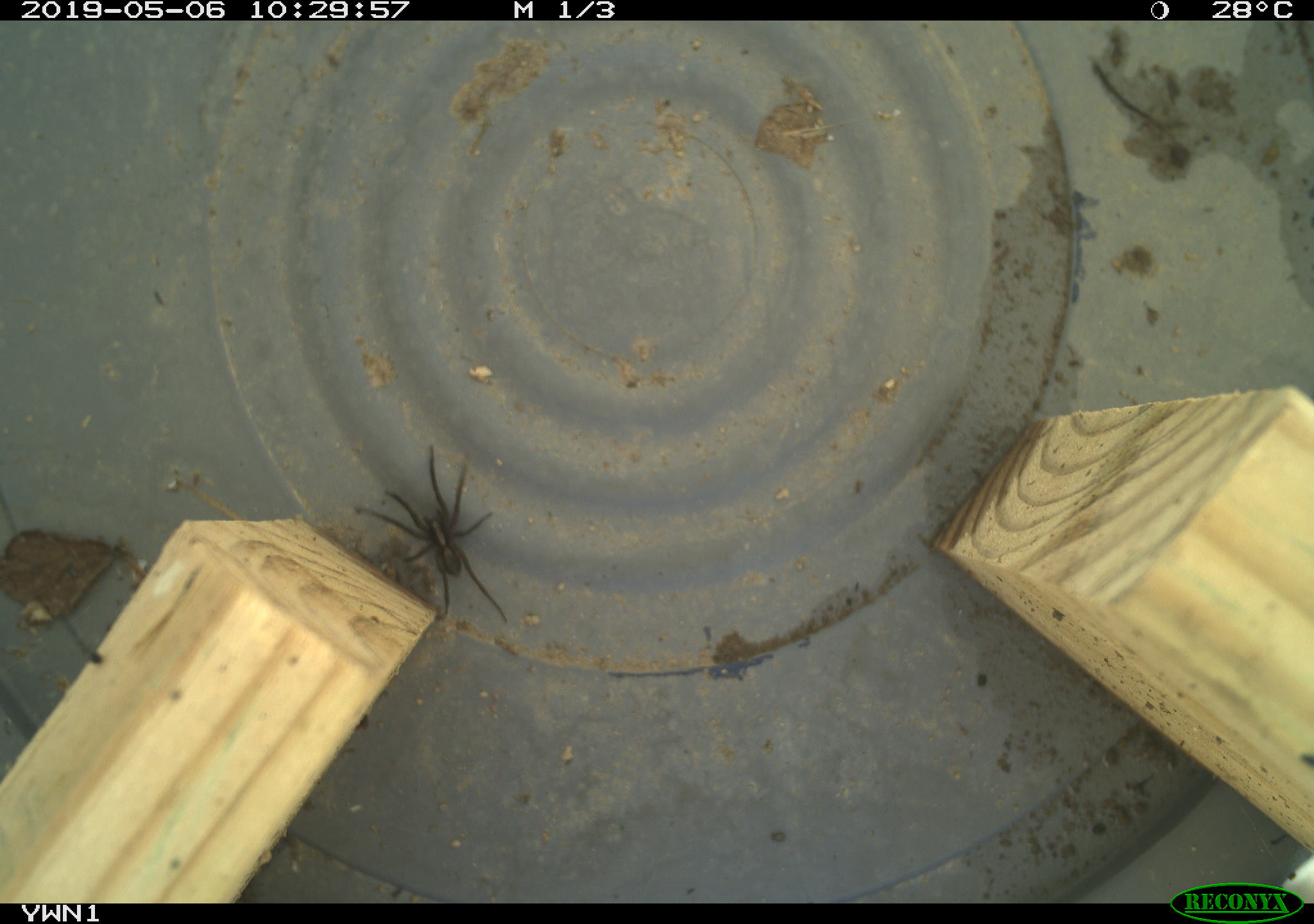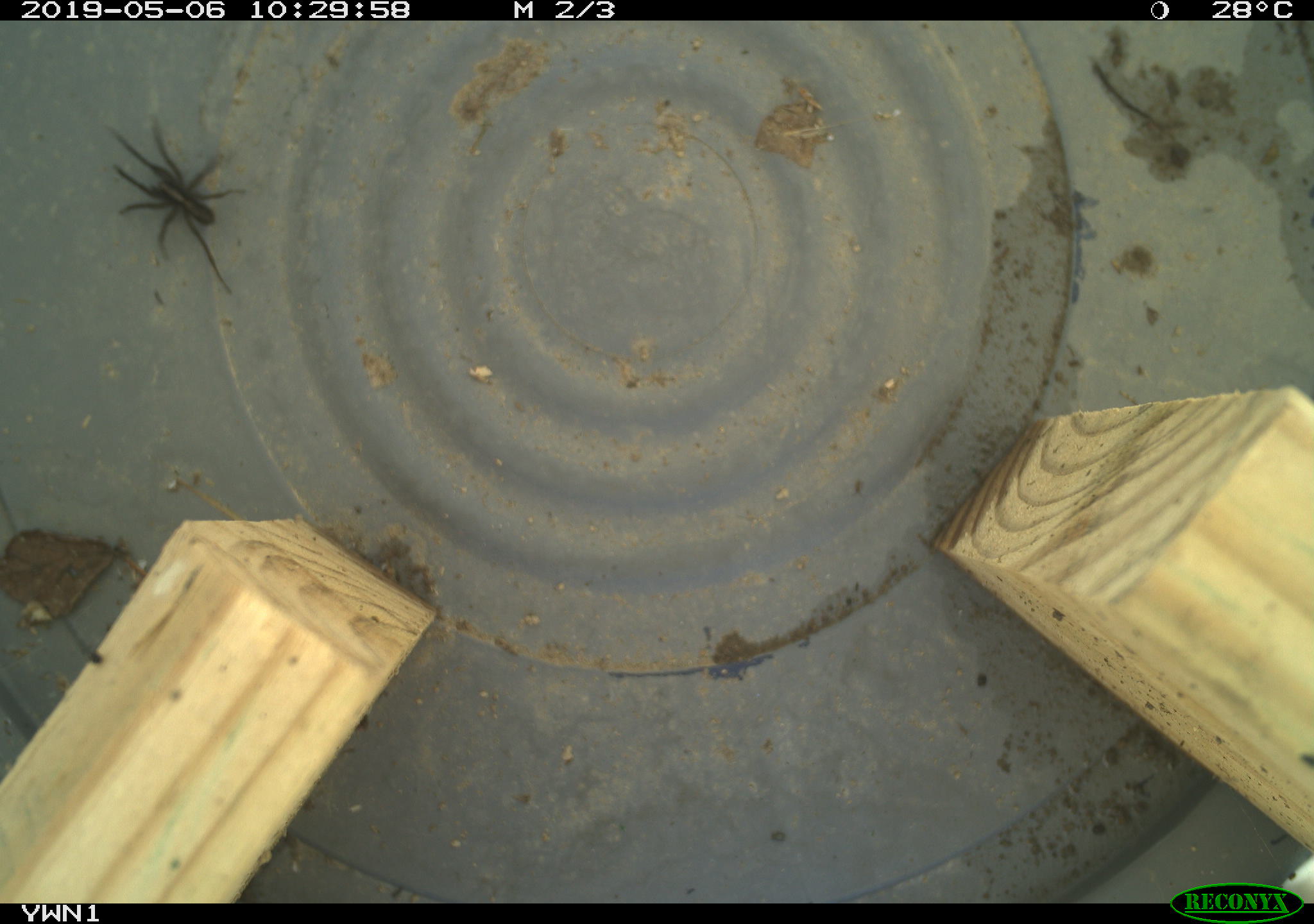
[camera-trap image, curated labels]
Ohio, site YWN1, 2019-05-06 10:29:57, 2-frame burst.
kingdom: Animalia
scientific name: Animalia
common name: animal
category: invertebrate